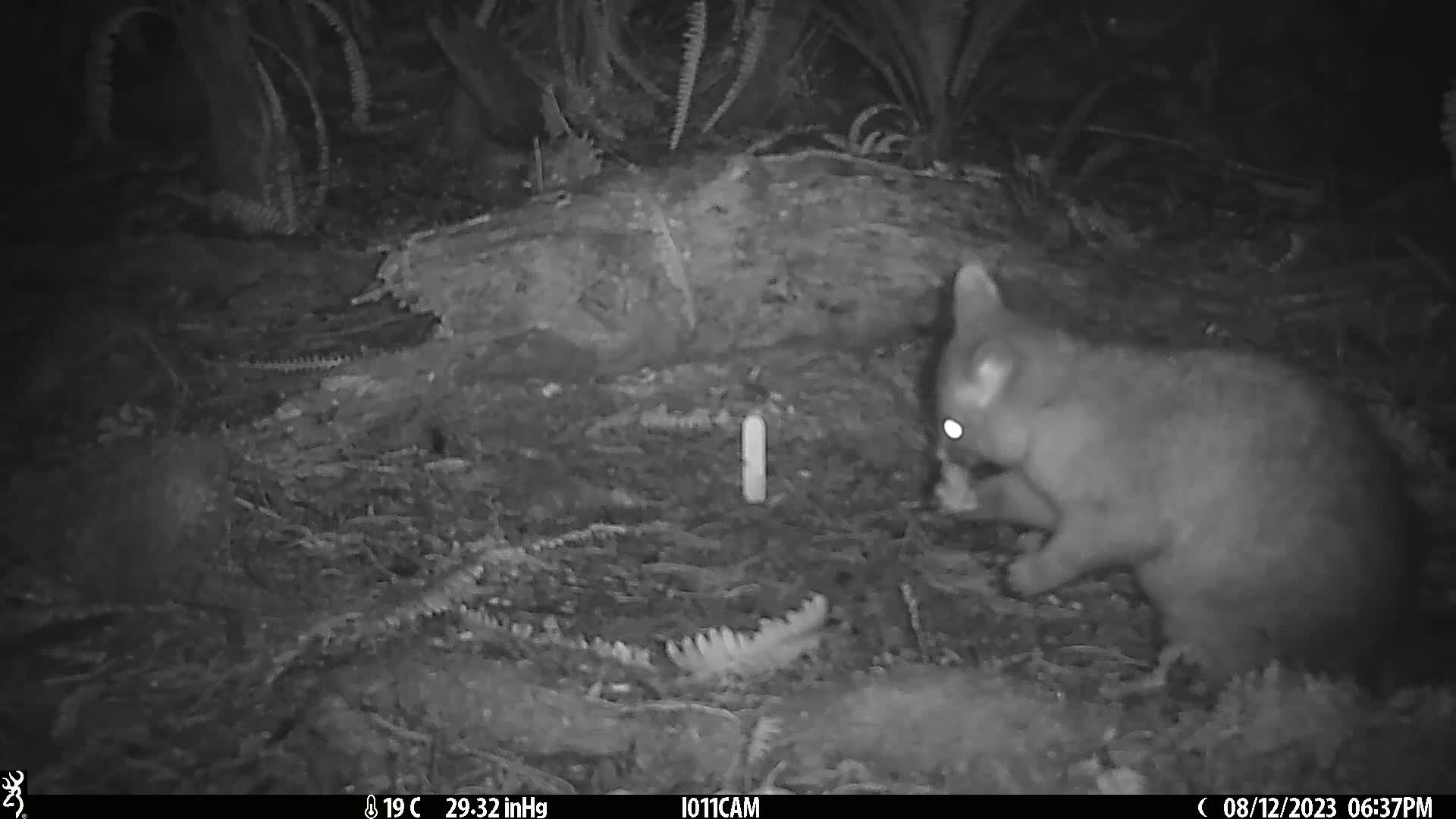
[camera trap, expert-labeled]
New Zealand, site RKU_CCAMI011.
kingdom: Animalia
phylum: Chordata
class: Mammalia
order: Diprotodontia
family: Phalangeridae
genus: Trichosurus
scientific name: Trichosurus vulpecula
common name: common brushtail possum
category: possum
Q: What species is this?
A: Possum (common brushtail possum) (Trichosurus vulpecula).